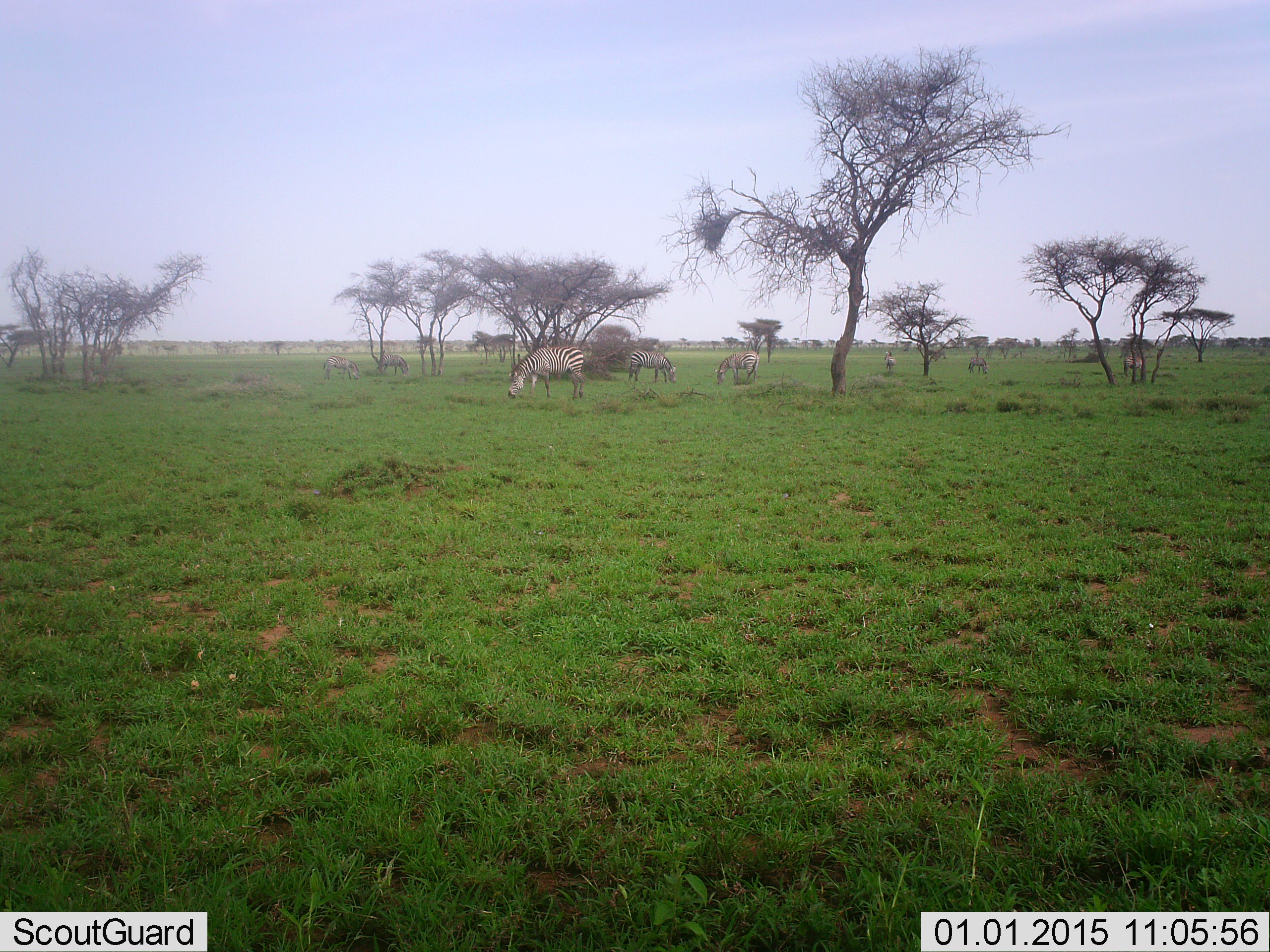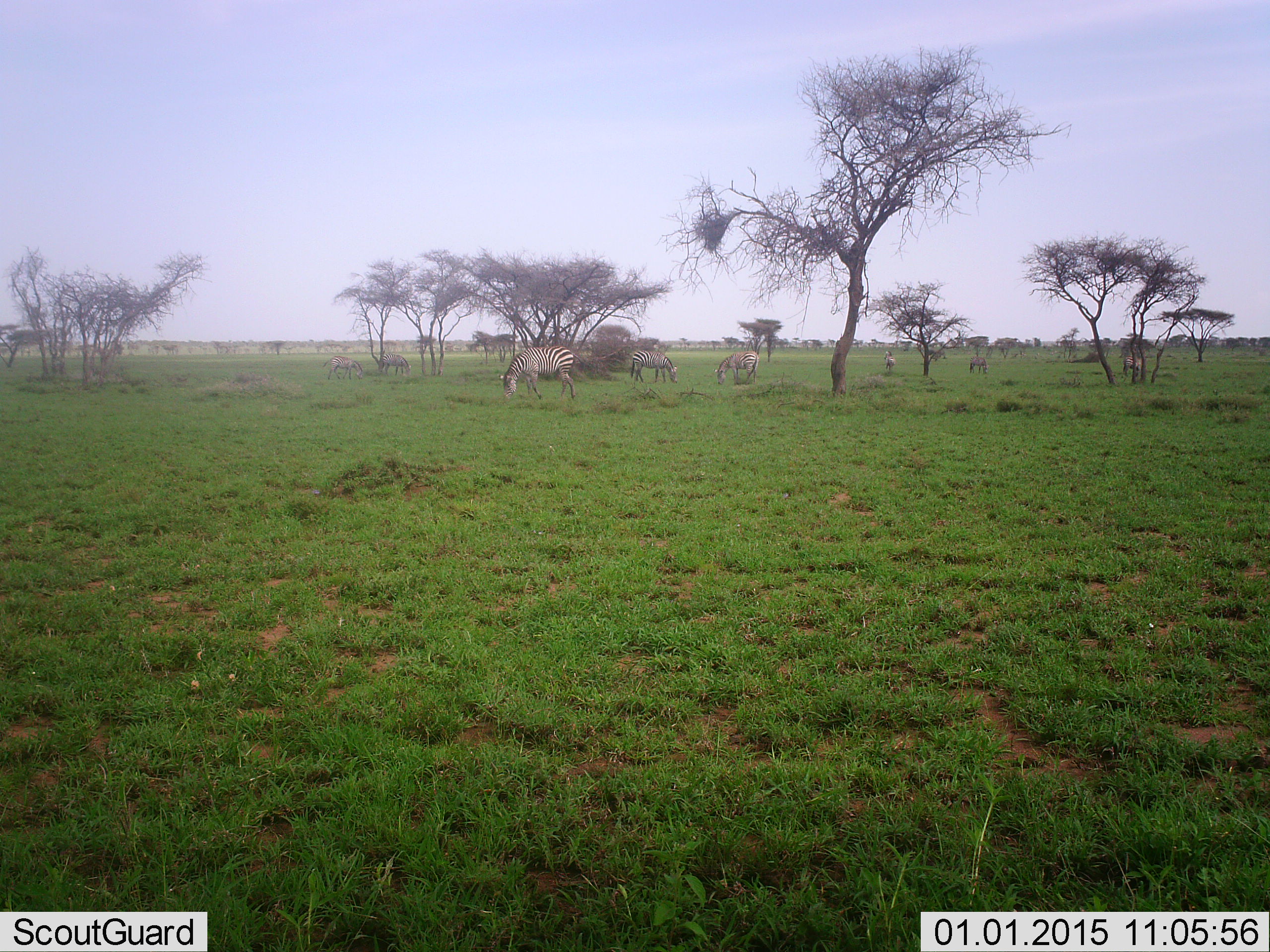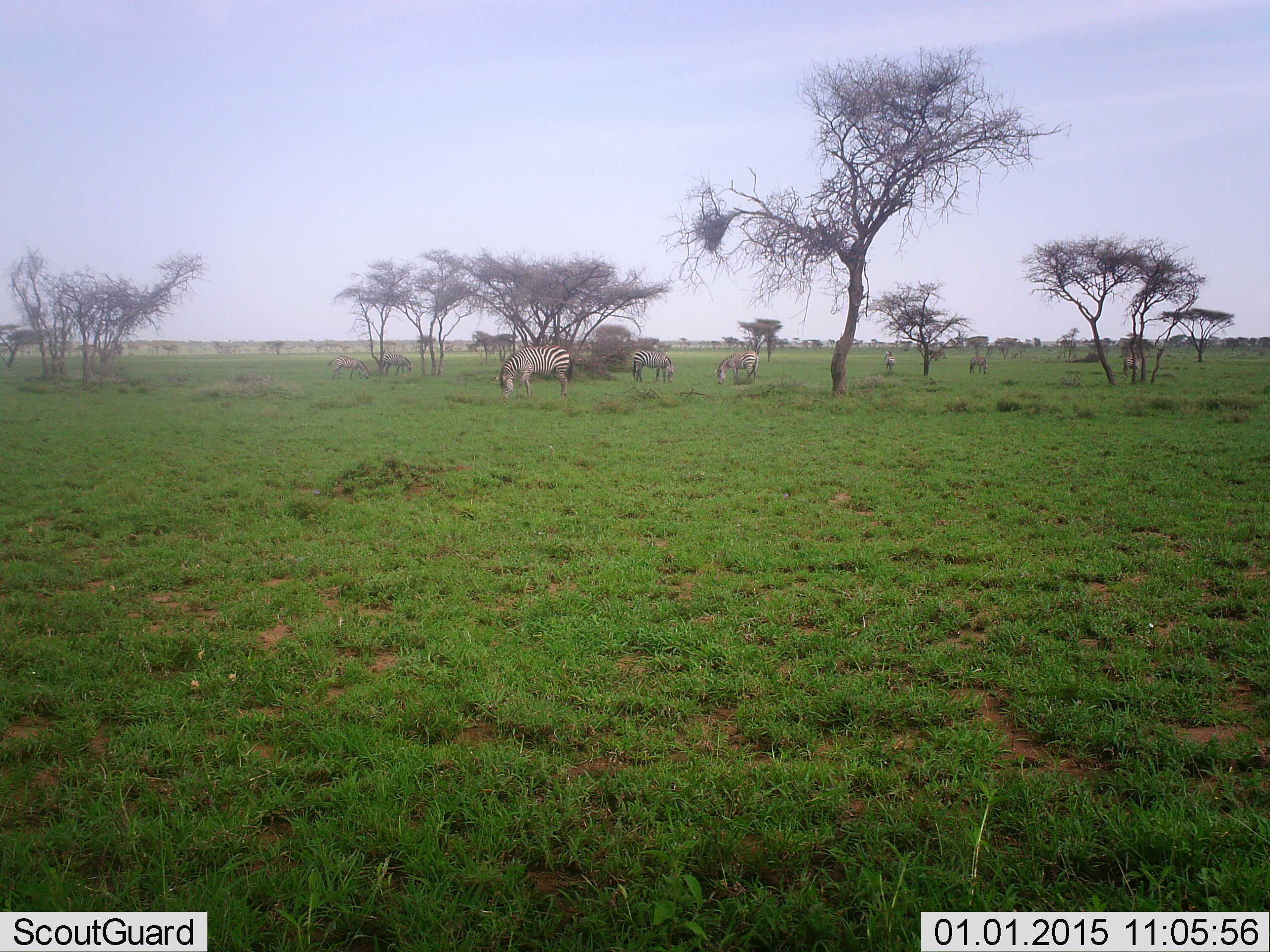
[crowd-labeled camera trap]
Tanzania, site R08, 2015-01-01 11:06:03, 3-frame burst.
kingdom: Animalia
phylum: Chordata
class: Mammalia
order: Perissodactyla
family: Equidae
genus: Equus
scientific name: Equus quagga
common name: plains zebra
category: zebra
Zebra (plains zebra) (Equus quagga), count 7. Behavior (volunteer vote fractions): standing 50%, resting 0%, moving 40%, interacting 0%. Young present (vote fraction): 0%. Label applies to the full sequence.